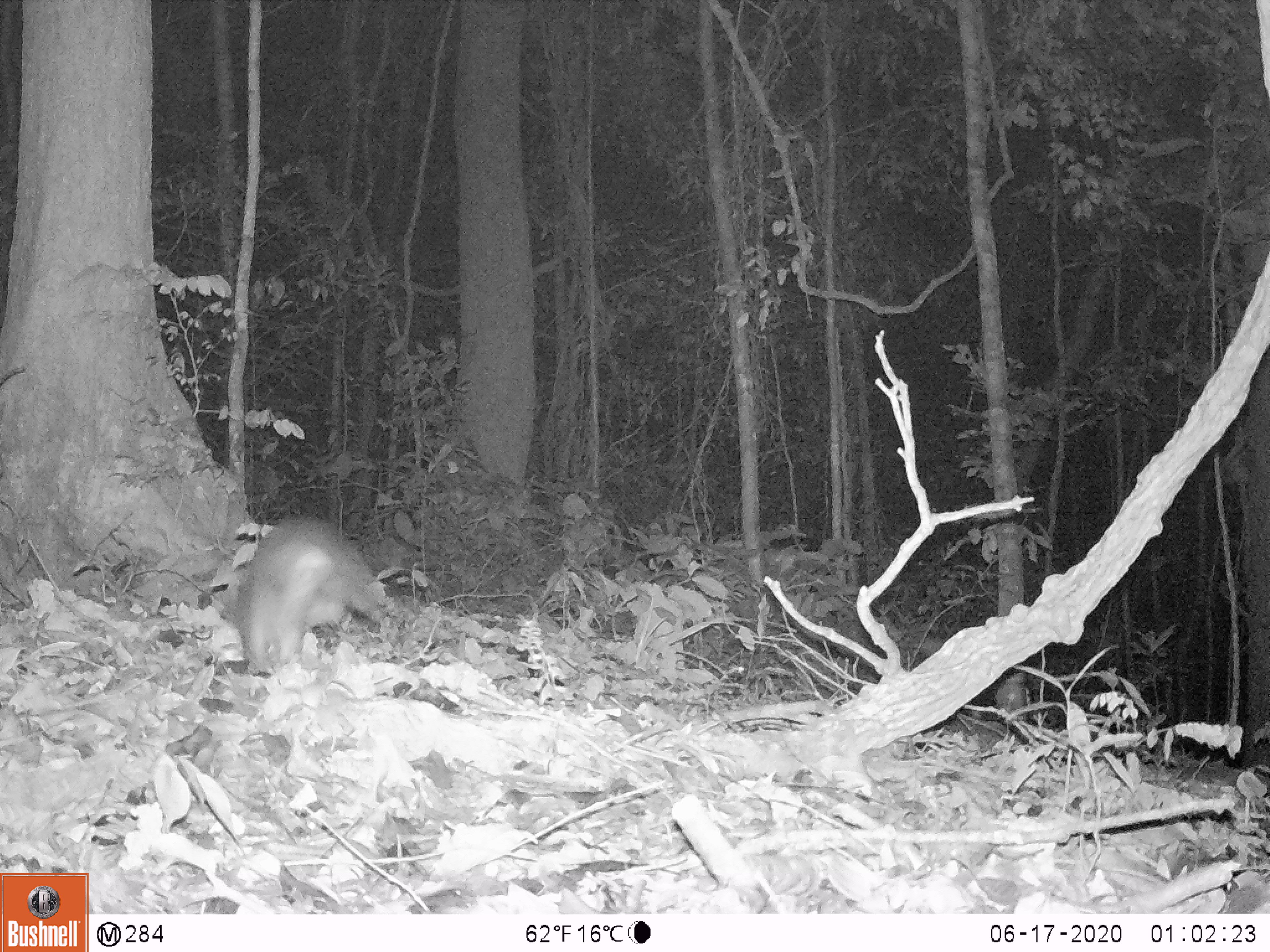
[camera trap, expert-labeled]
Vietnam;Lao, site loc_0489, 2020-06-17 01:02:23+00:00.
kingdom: Animalia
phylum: Chordata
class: Mammalia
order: Carnivora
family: Mustelidae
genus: Melogale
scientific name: Melogale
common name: ferret badger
Ferret badger (Melogale). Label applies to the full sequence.